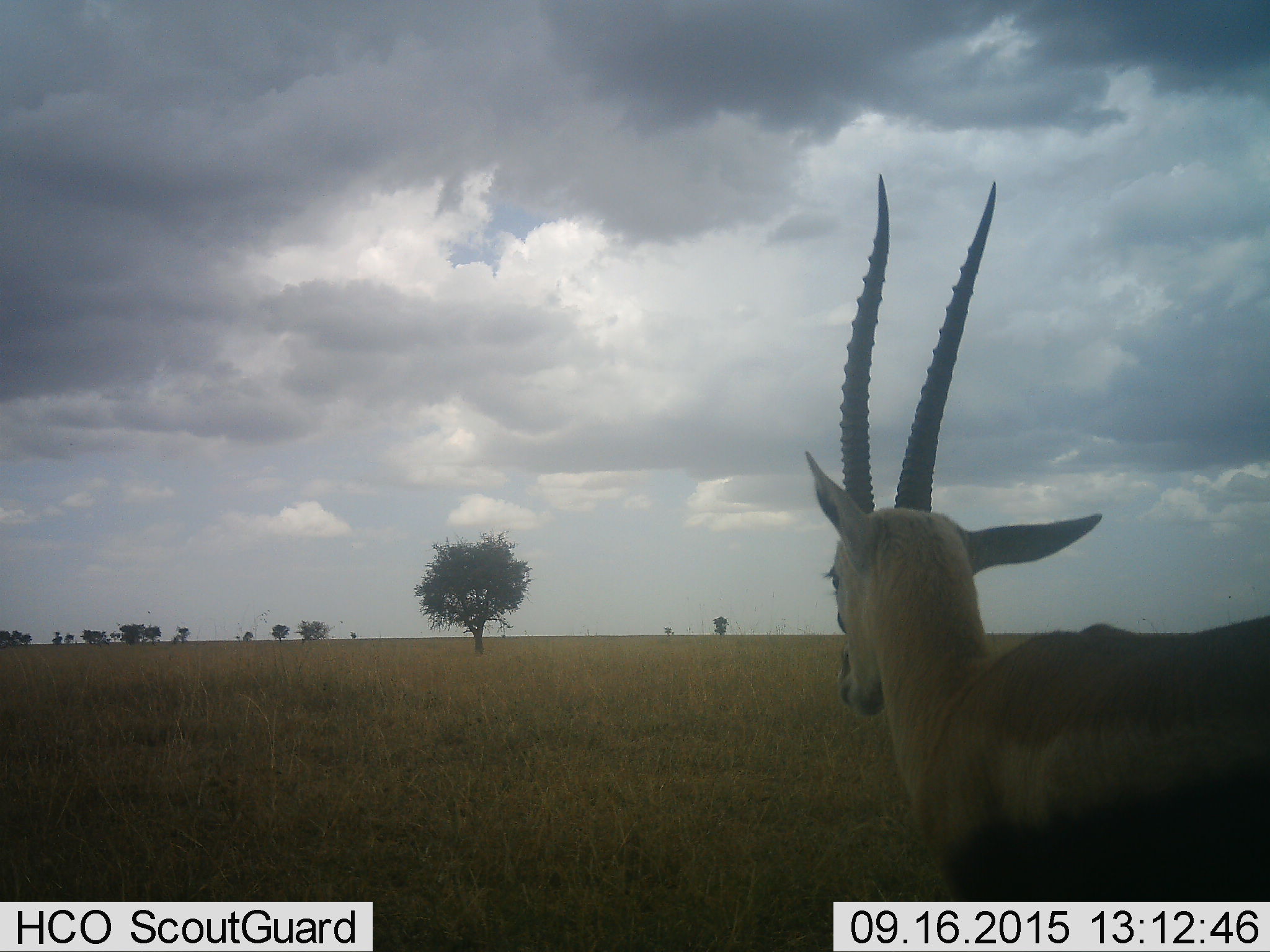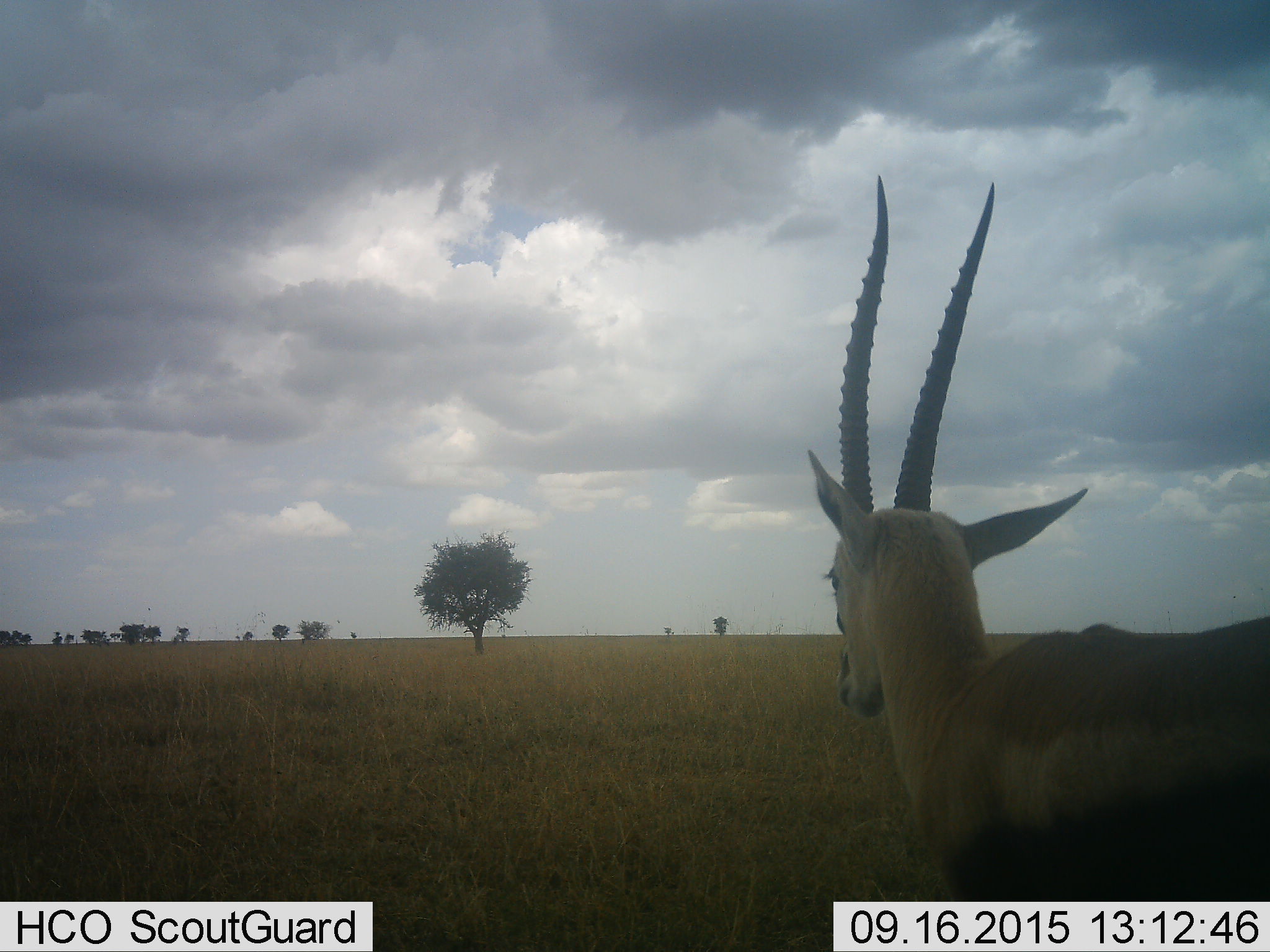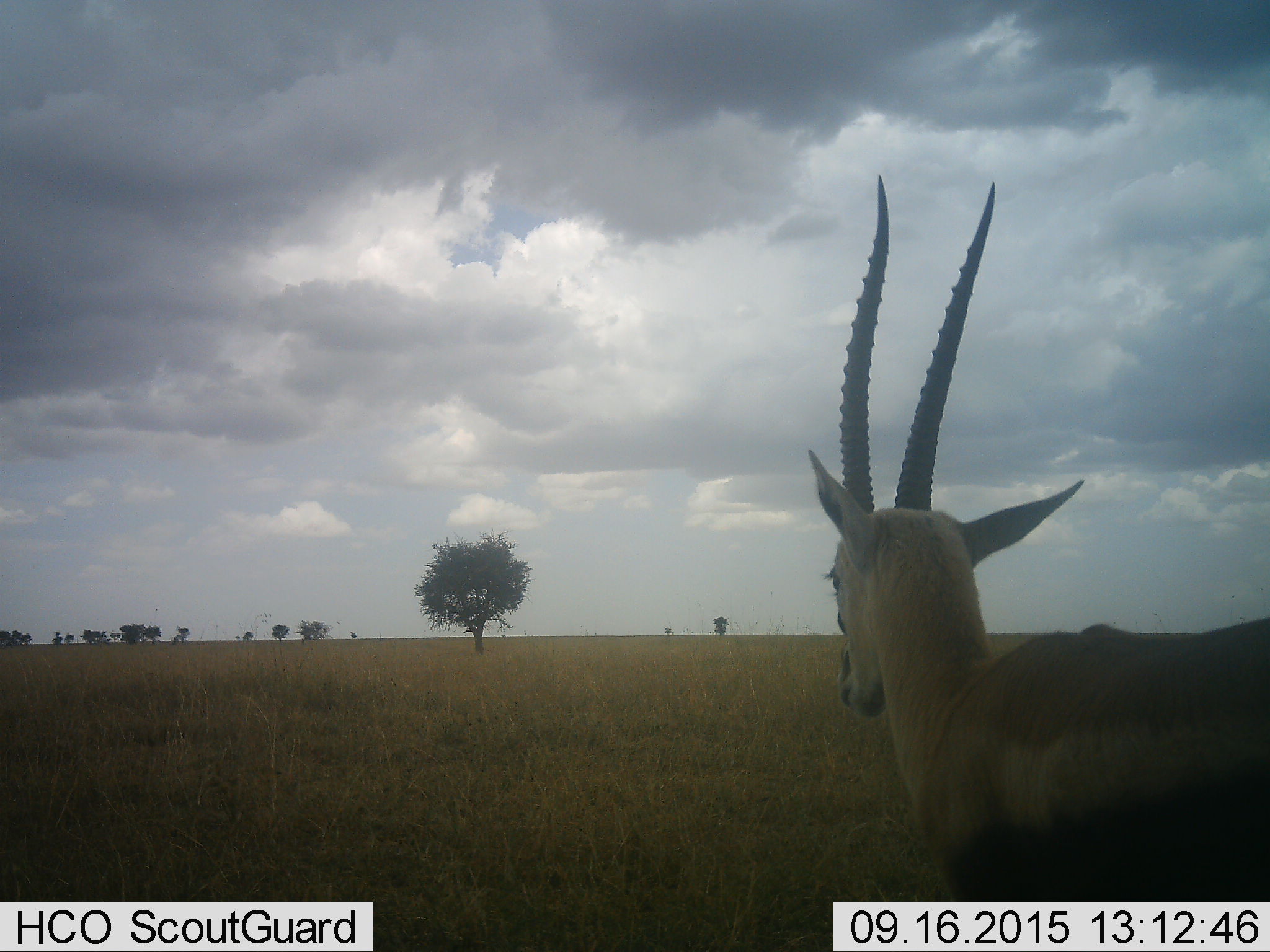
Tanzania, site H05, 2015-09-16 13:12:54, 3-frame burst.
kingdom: Animalia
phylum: Chordata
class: Mammalia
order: Artiodactyla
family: Bovidae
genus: Nanger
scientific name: Nanger granti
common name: grant's gazelle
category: gazellegrants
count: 1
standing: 100%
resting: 0%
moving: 0%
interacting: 0%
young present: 0%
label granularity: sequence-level